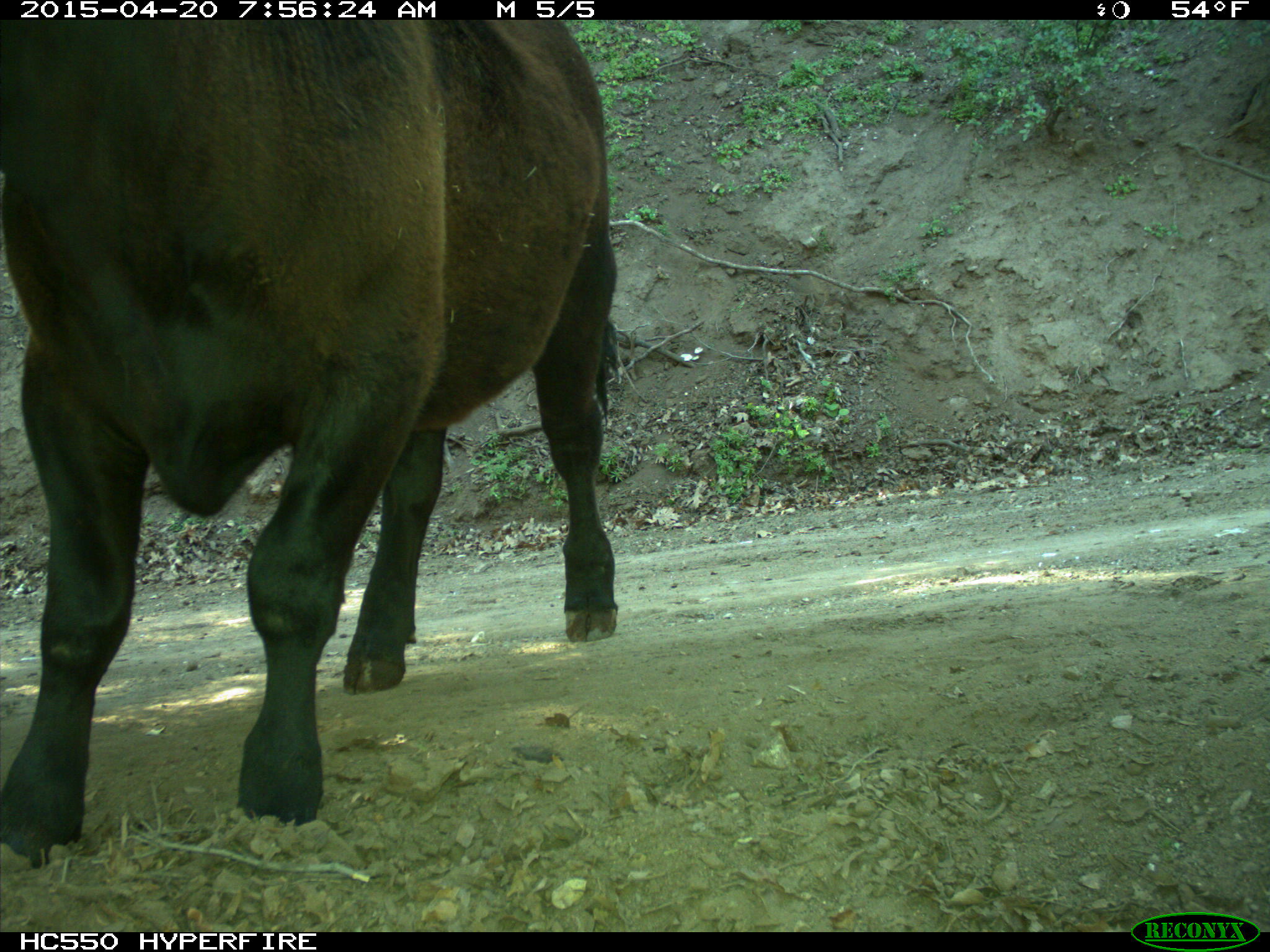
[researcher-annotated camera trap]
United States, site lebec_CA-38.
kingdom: Animalia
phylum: Chordata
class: Mammalia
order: Artiodactyla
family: Bovidae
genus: Bos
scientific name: Bos taurus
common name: domestic cow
Bos taurus (domestic cow).